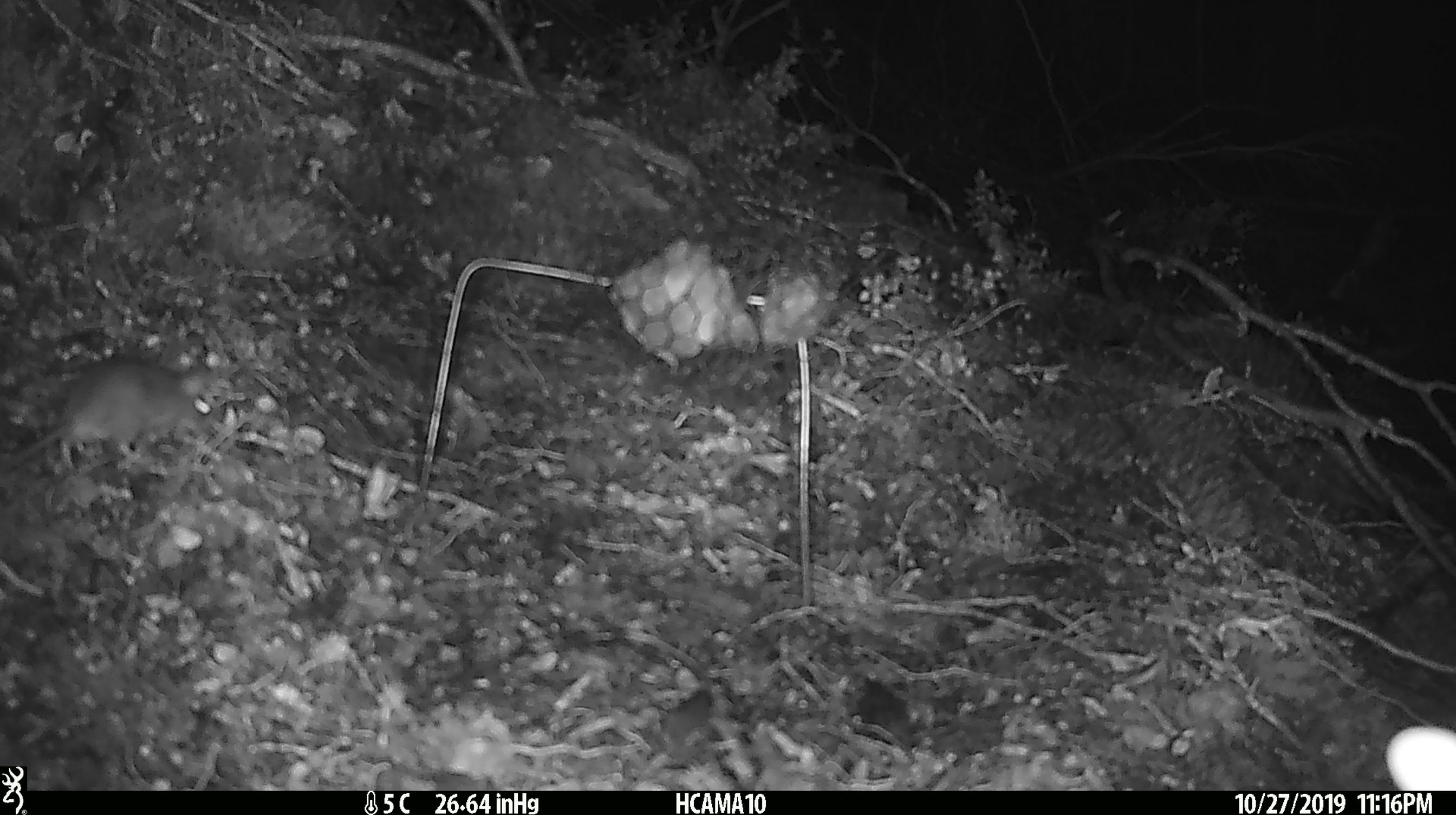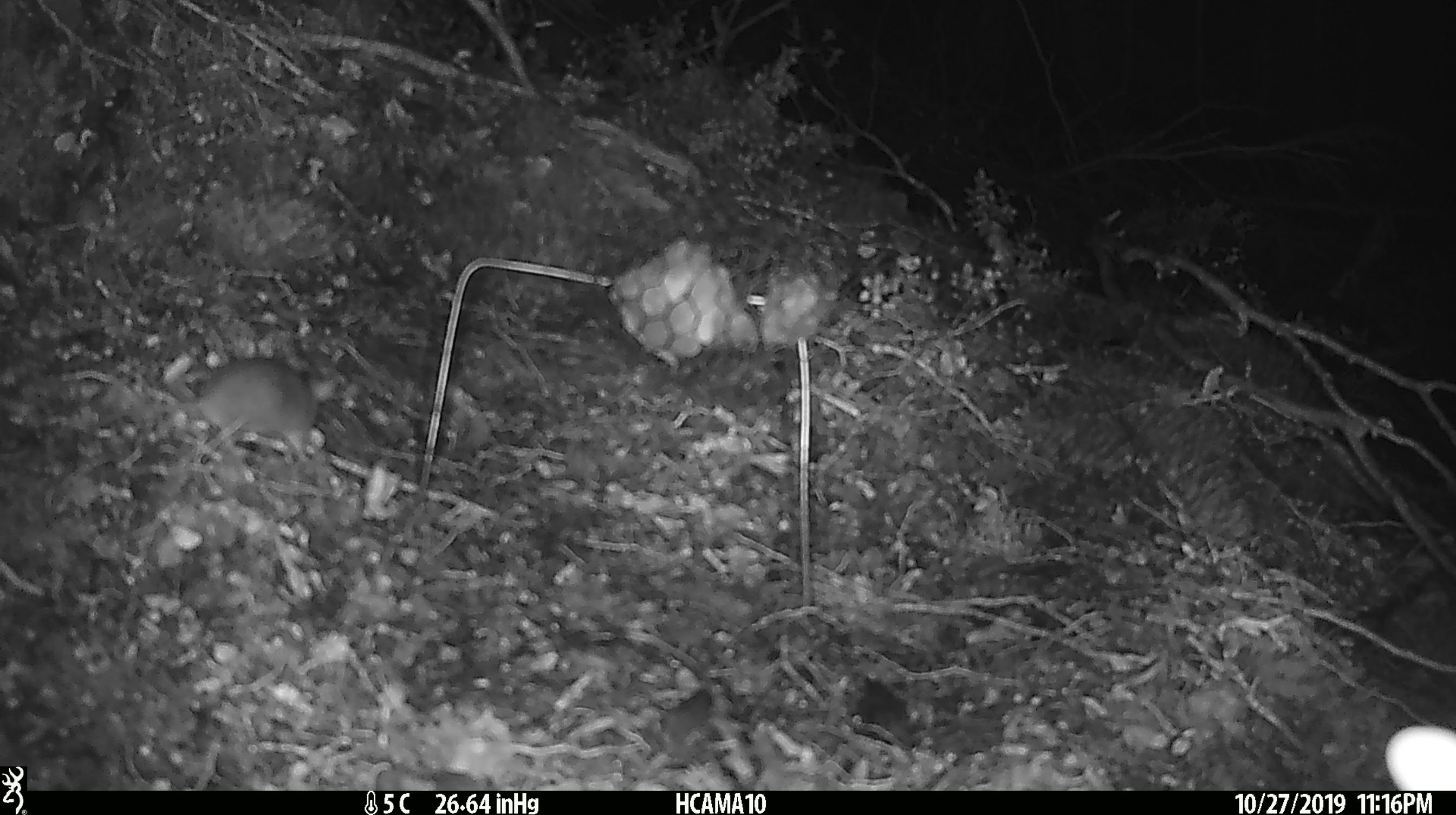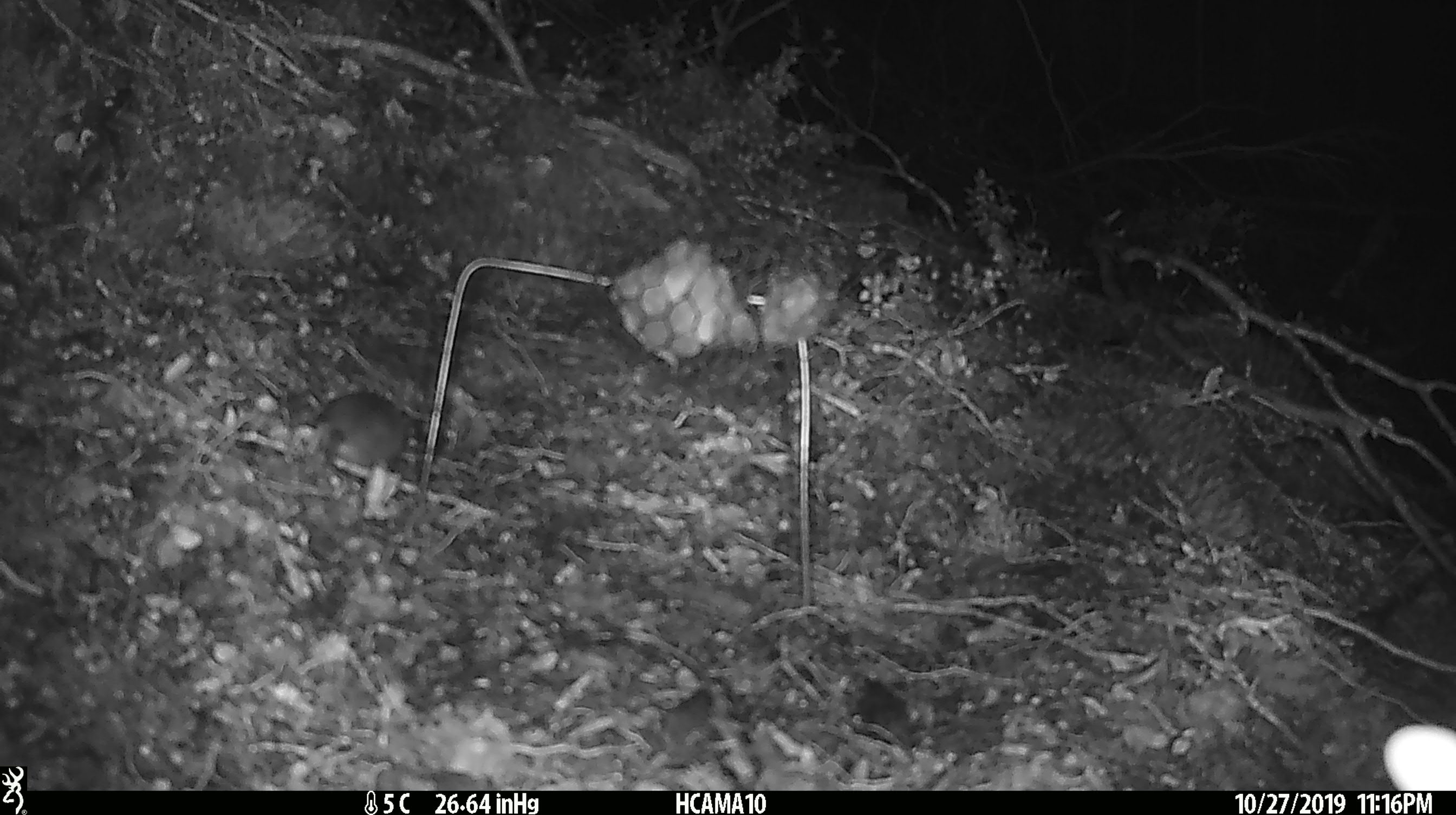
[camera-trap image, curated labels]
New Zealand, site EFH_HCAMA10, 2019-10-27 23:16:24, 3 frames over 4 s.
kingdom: Animalia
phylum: Chordata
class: Mammalia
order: Rodentia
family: Muridae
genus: Mus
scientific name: Mus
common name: mouse